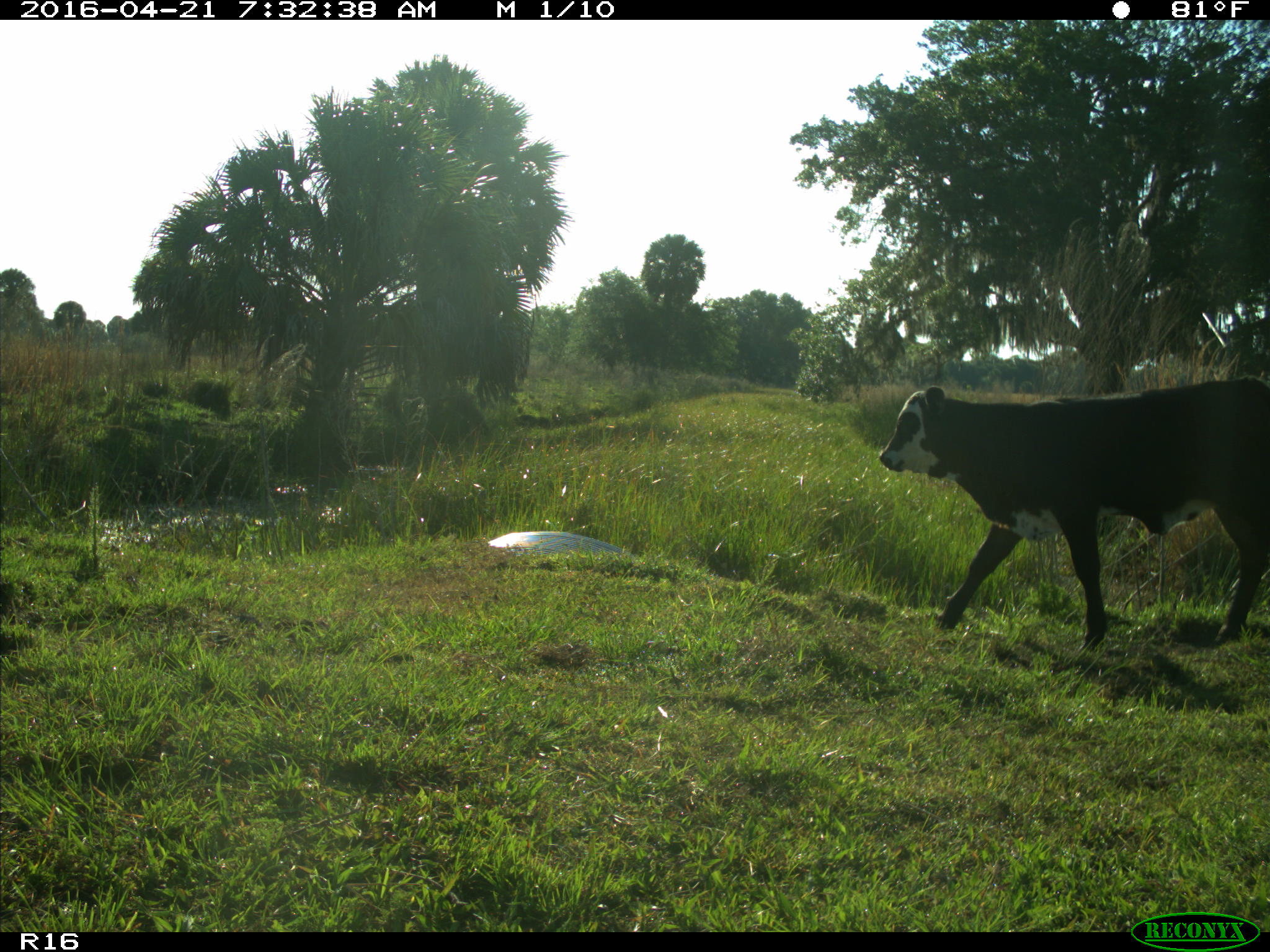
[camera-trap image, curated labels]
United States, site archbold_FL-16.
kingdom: Animalia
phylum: Chordata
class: Mammalia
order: Artiodactyla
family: Bovidae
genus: Bos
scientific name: Bos taurus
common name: domestic cow